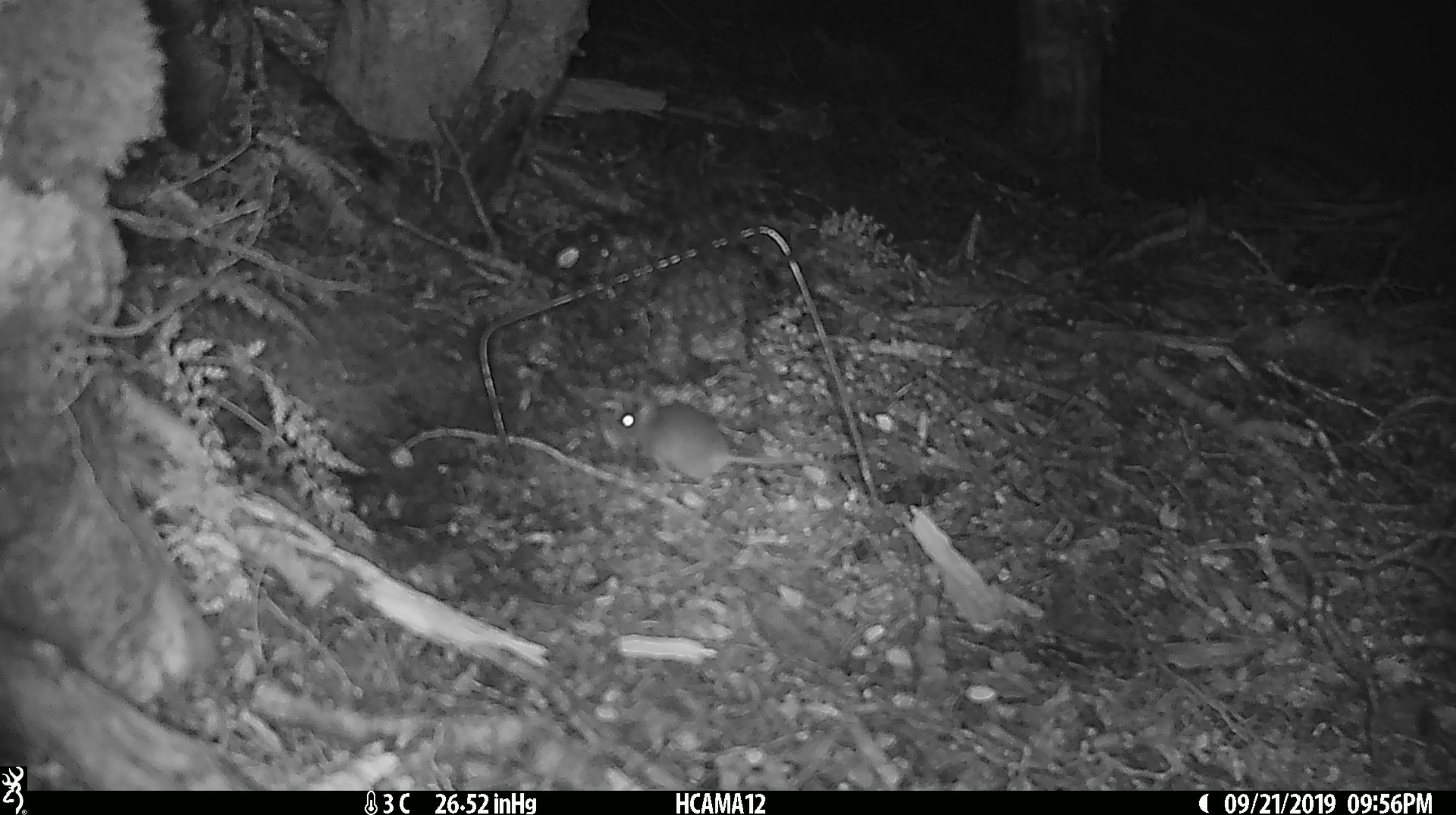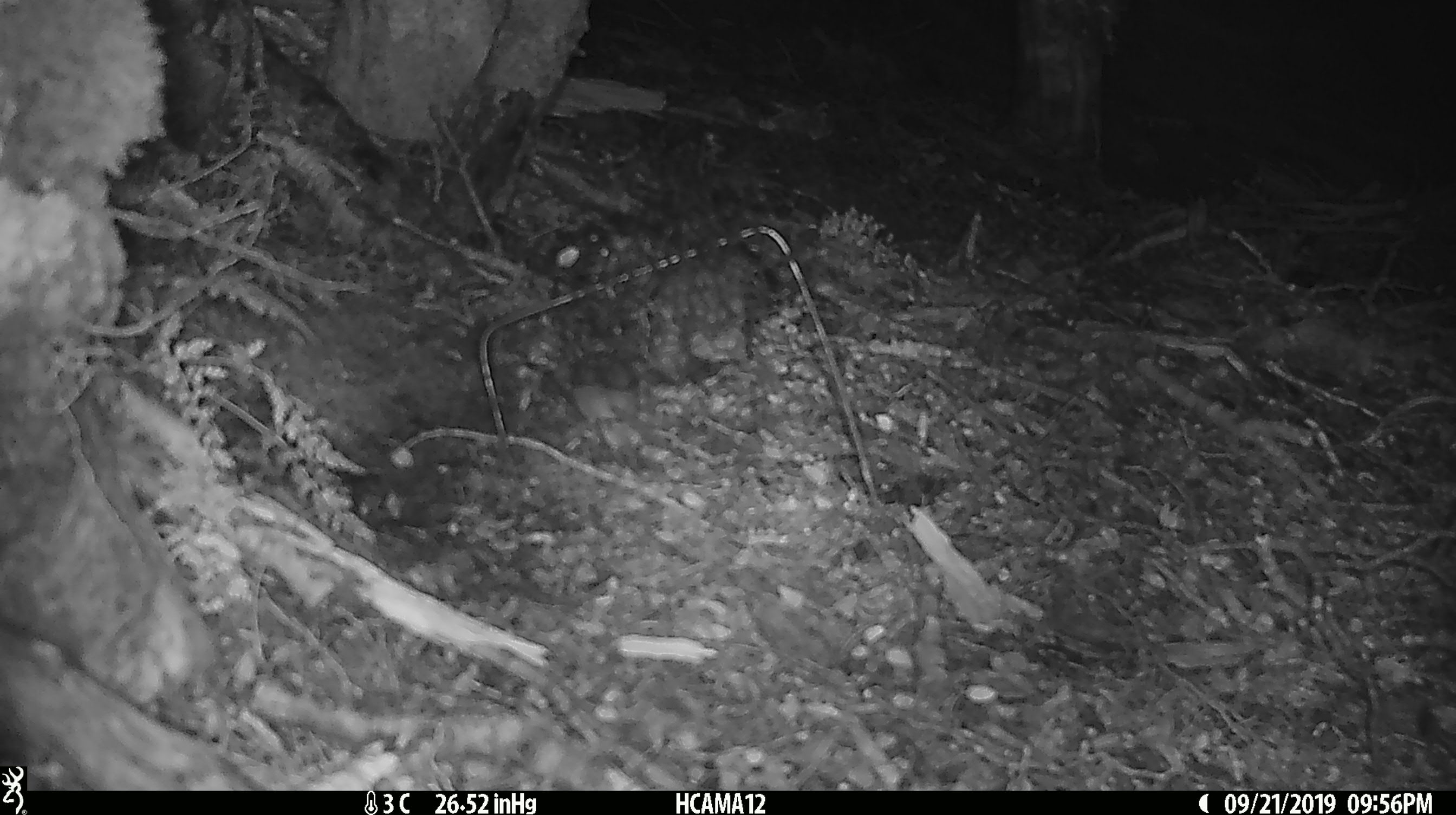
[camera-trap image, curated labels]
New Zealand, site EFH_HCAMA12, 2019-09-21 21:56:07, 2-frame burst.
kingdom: Animalia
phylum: Chordata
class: Mammalia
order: Rodentia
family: Muridae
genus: Mus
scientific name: Mus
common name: mouse